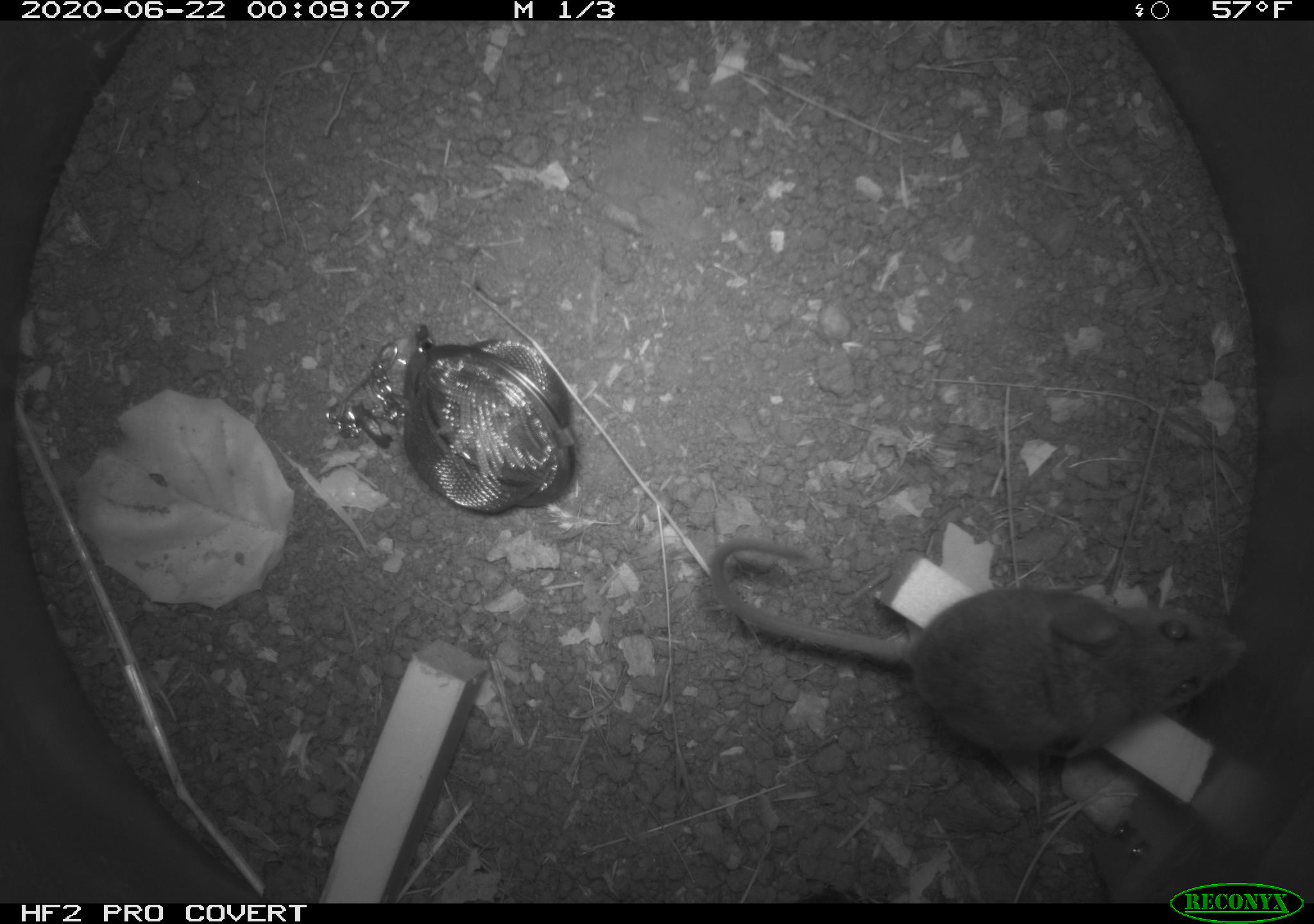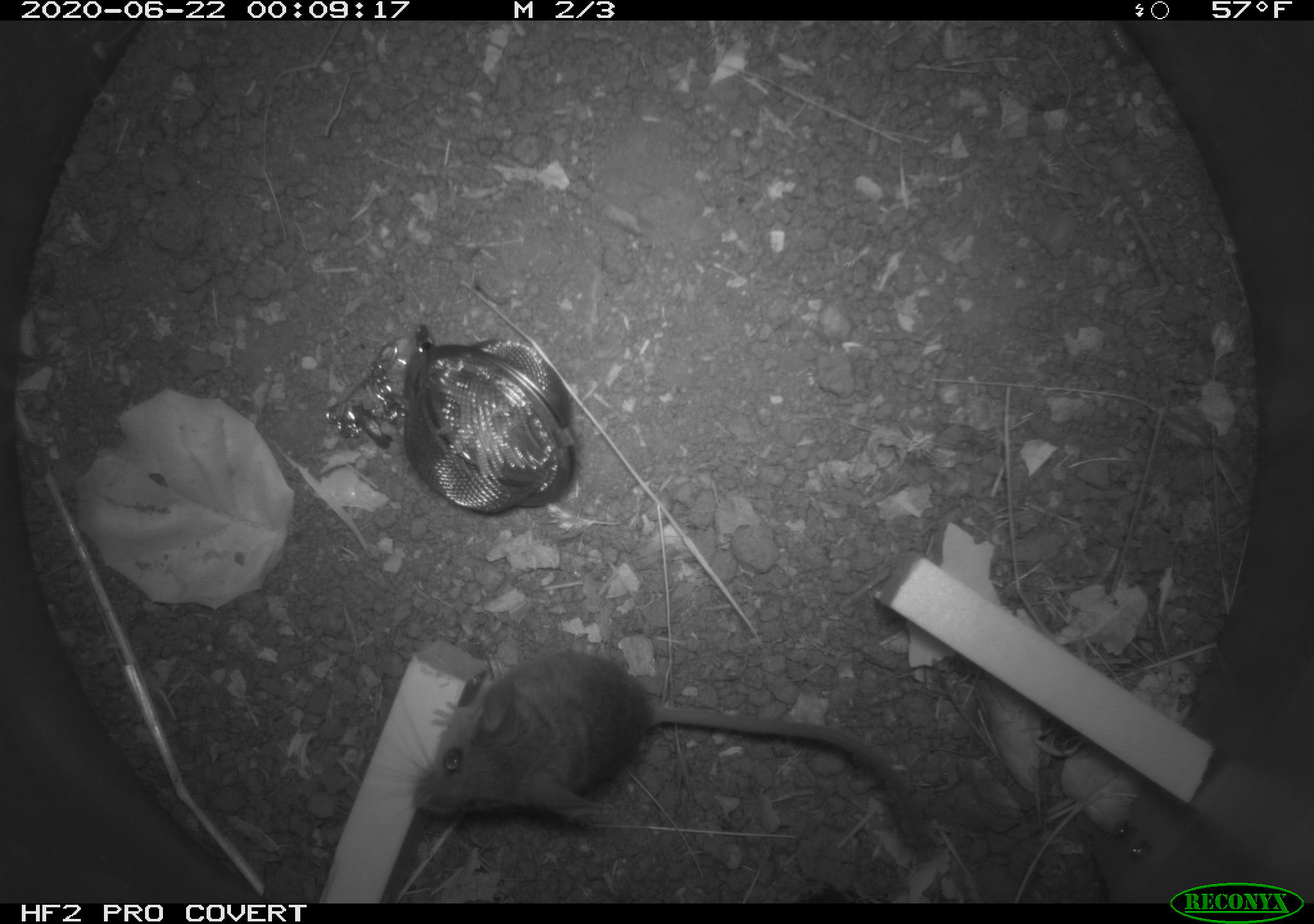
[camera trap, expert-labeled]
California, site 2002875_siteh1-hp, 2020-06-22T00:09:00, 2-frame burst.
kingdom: Animalia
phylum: Chordata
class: Mammalia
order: Rodentia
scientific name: Rodentia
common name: rodent